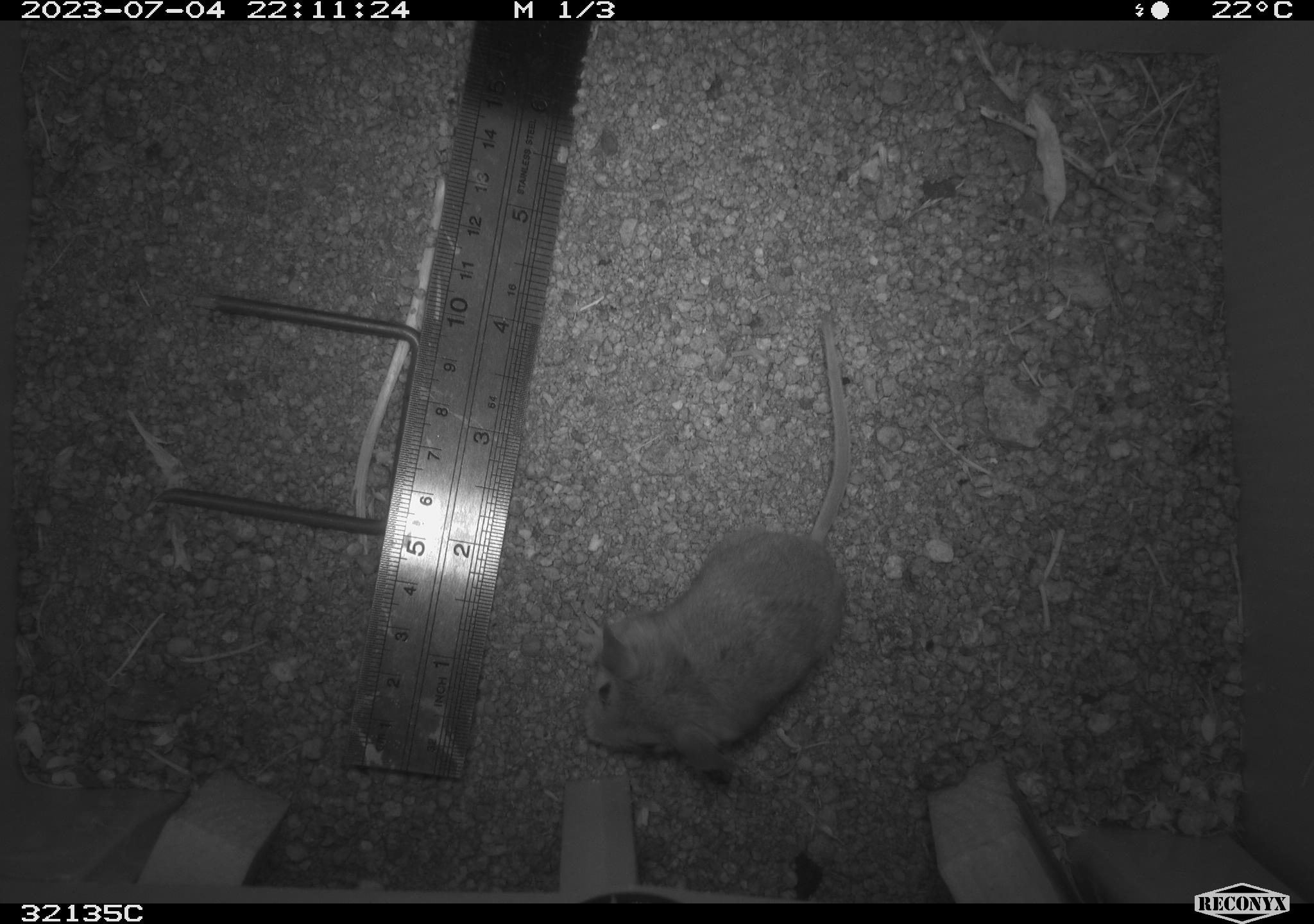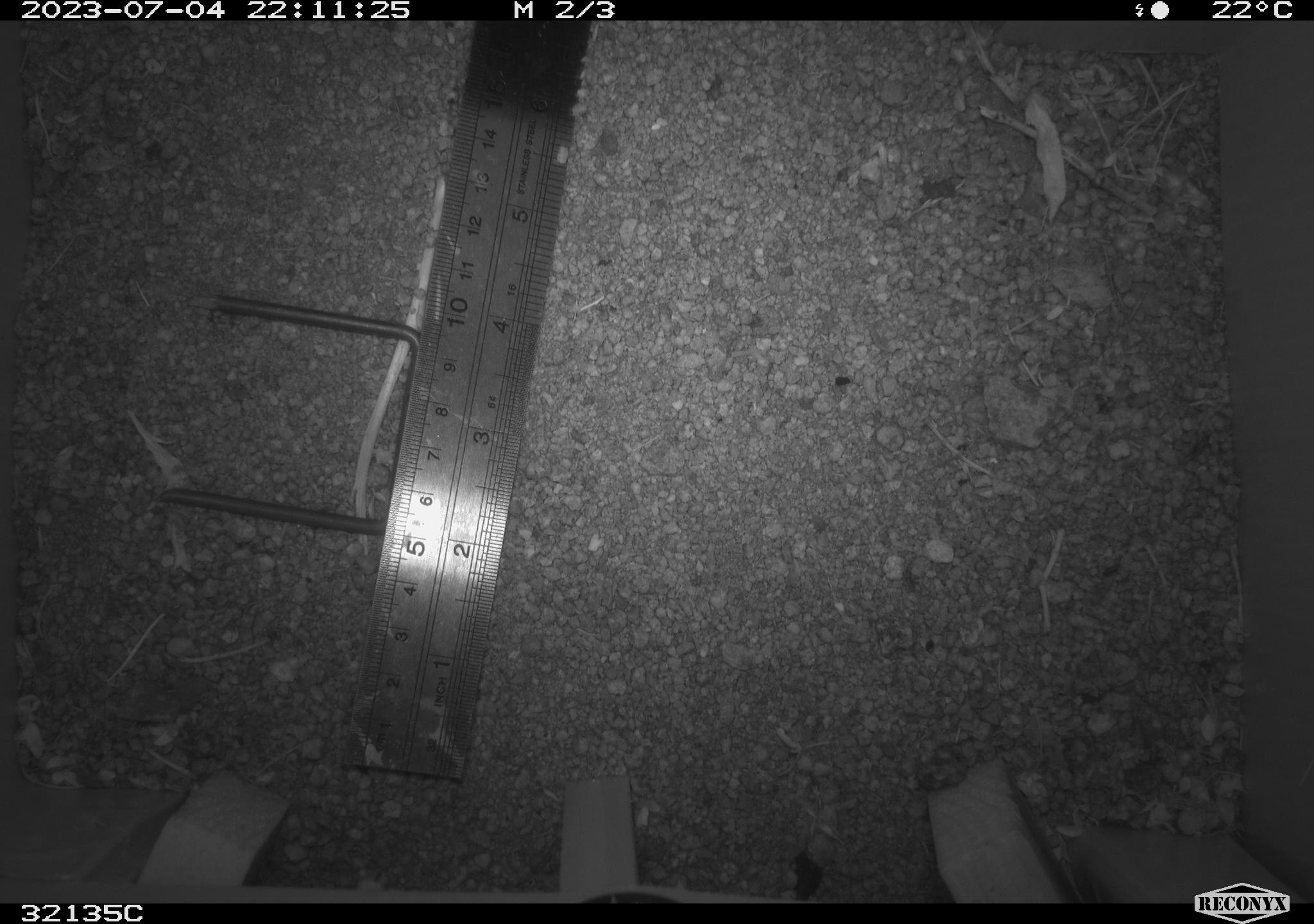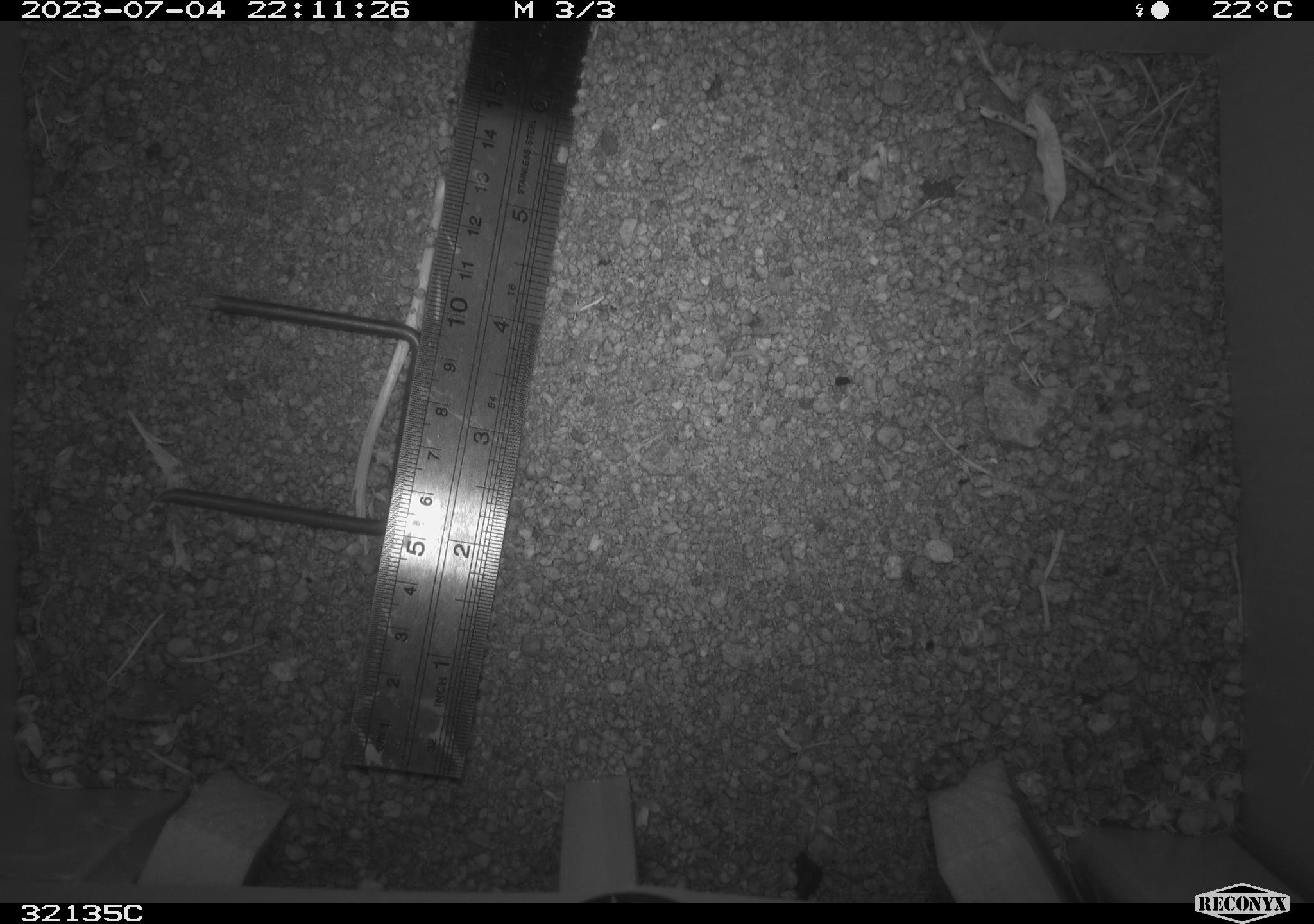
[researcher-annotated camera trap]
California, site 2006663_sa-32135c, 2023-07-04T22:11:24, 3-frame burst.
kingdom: Animalia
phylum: Chordata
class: Mammalia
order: Rodentia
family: Cricetidae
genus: Peromyscus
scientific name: Peromyscus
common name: deer mice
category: peromyscus species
Peromyscus species (deer mice) (Peromyscus).